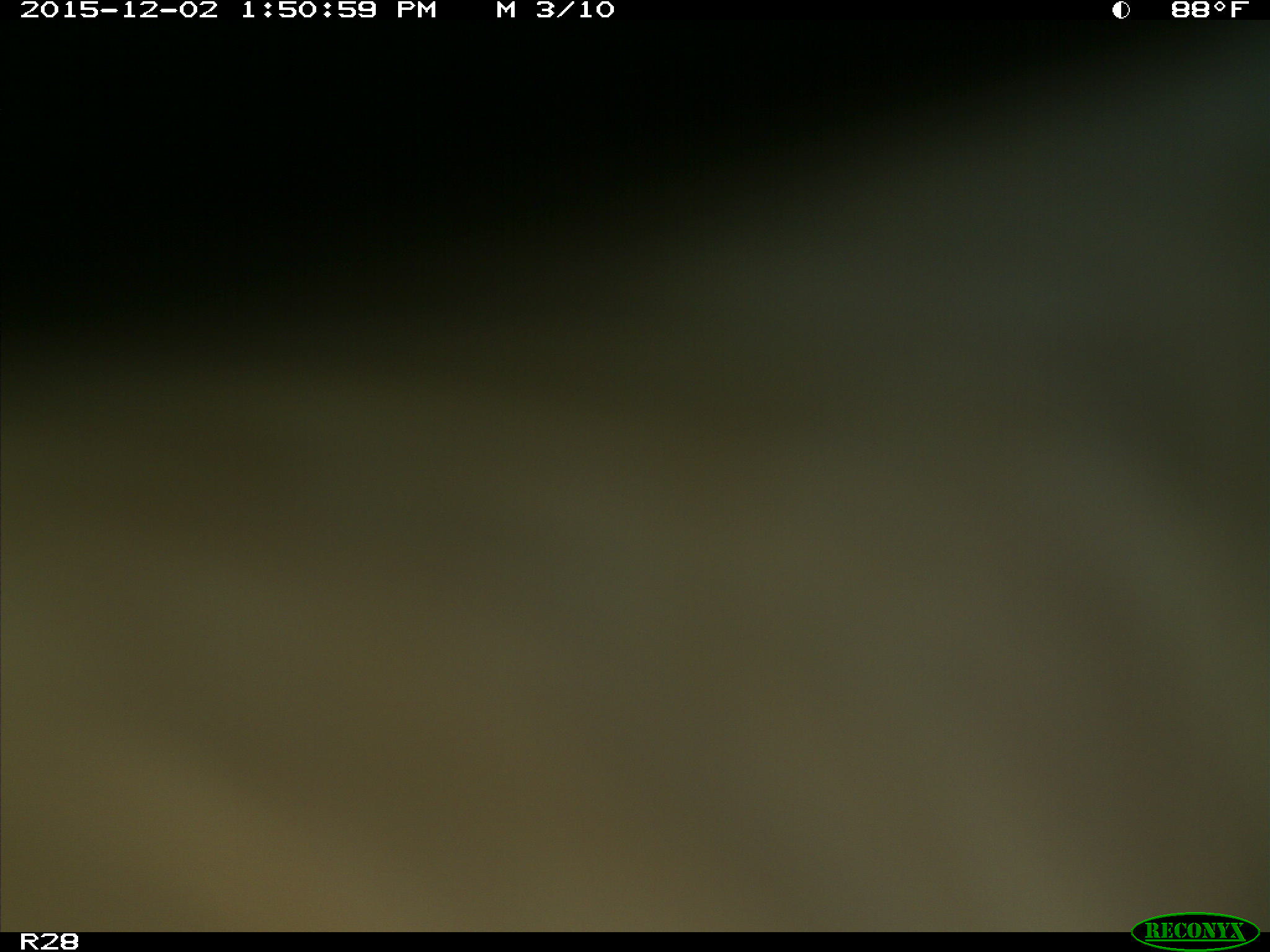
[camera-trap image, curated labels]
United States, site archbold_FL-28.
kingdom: Animalia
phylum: Chordata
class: Mammalia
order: Artiodactyla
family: Bovidae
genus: Bos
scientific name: Bos taurus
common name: domestic cow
Bos taurus (domestic cow).